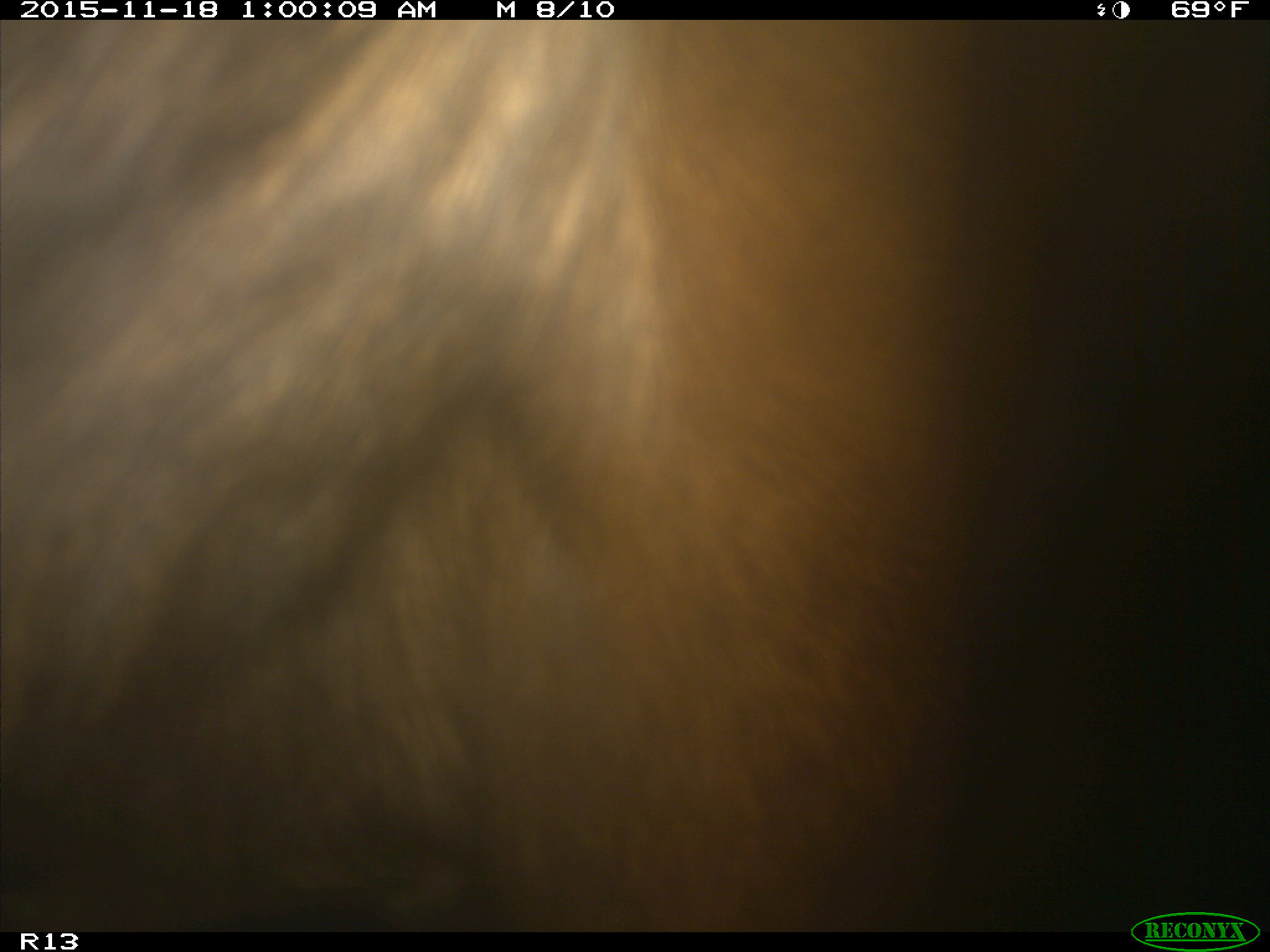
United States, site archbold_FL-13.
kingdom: Animalia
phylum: Chordata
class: Mammalia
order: Artiodactyla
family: Bovidae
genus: Bos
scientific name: Bos taurus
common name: domestic cow